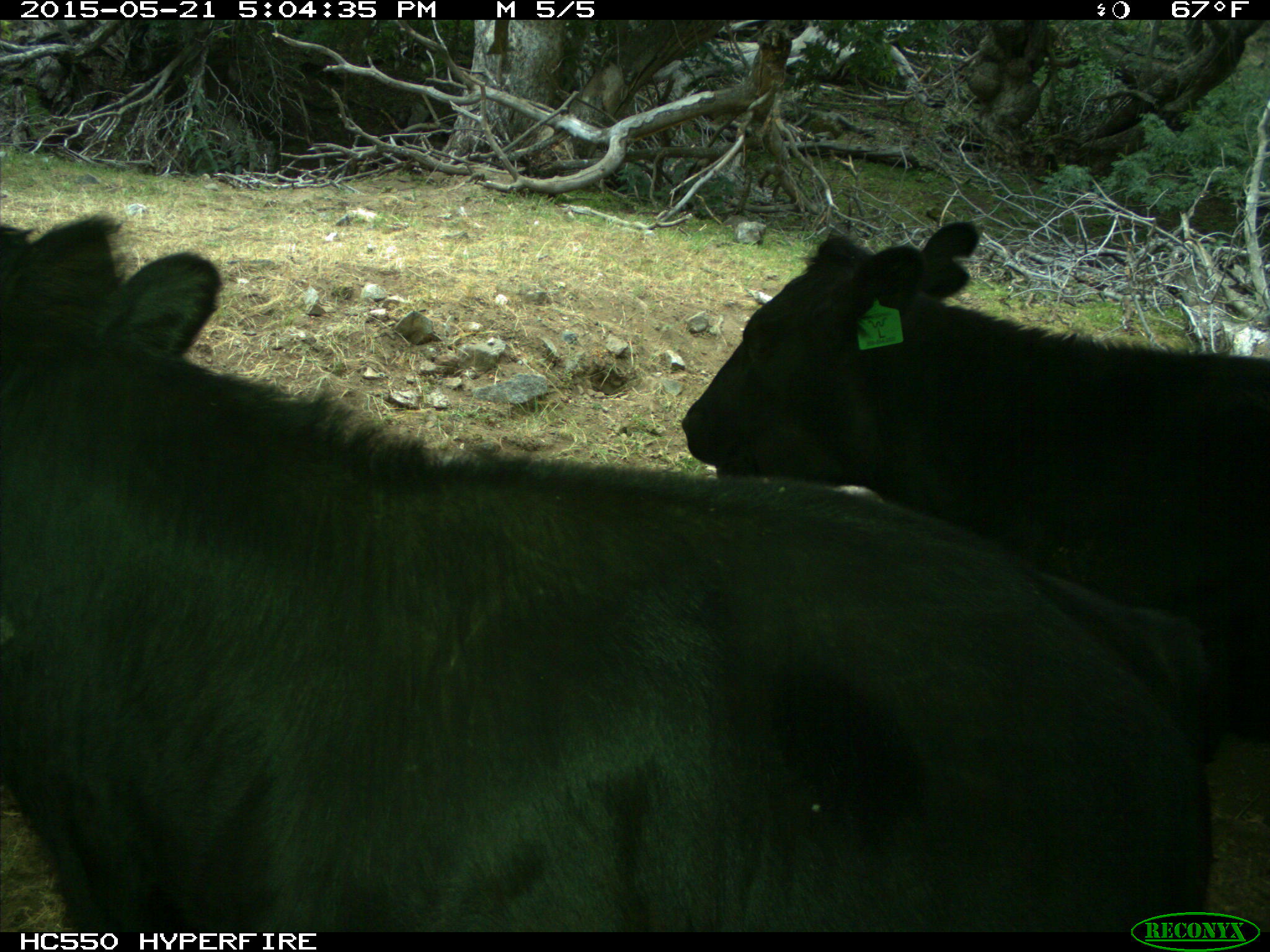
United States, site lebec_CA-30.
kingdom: Animalia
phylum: Chordata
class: Mammalia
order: Artiodactyla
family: Bovidae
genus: Bos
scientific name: Bos taurus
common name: domestic cow